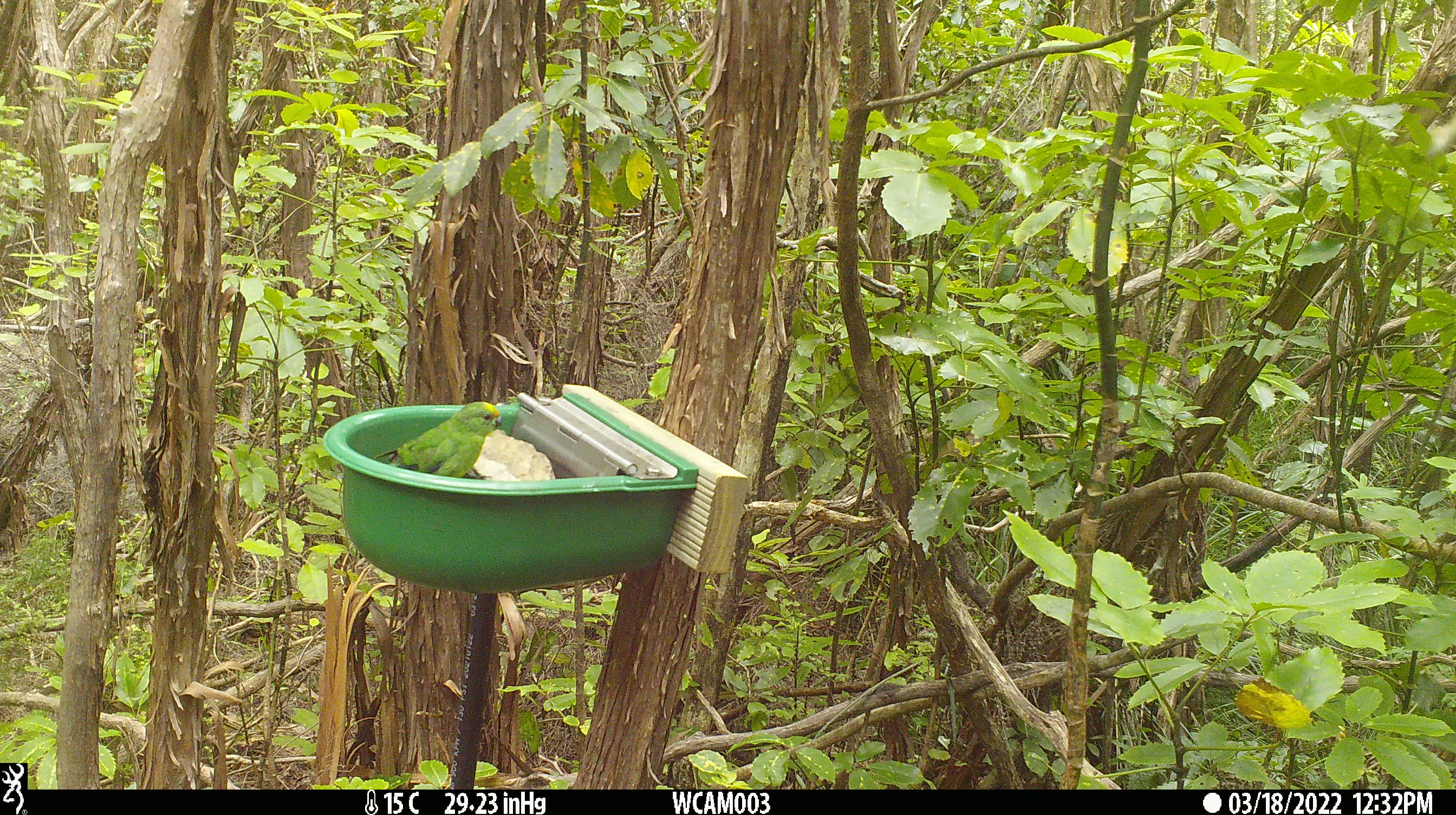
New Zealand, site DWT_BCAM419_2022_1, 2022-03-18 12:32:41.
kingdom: Animalia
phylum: Chordata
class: Aves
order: Psittaciformes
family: Psittaculidae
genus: Cyanoramphus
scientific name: Cyanoramphus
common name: parakeet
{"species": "parakeet (Cyanoramphus)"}